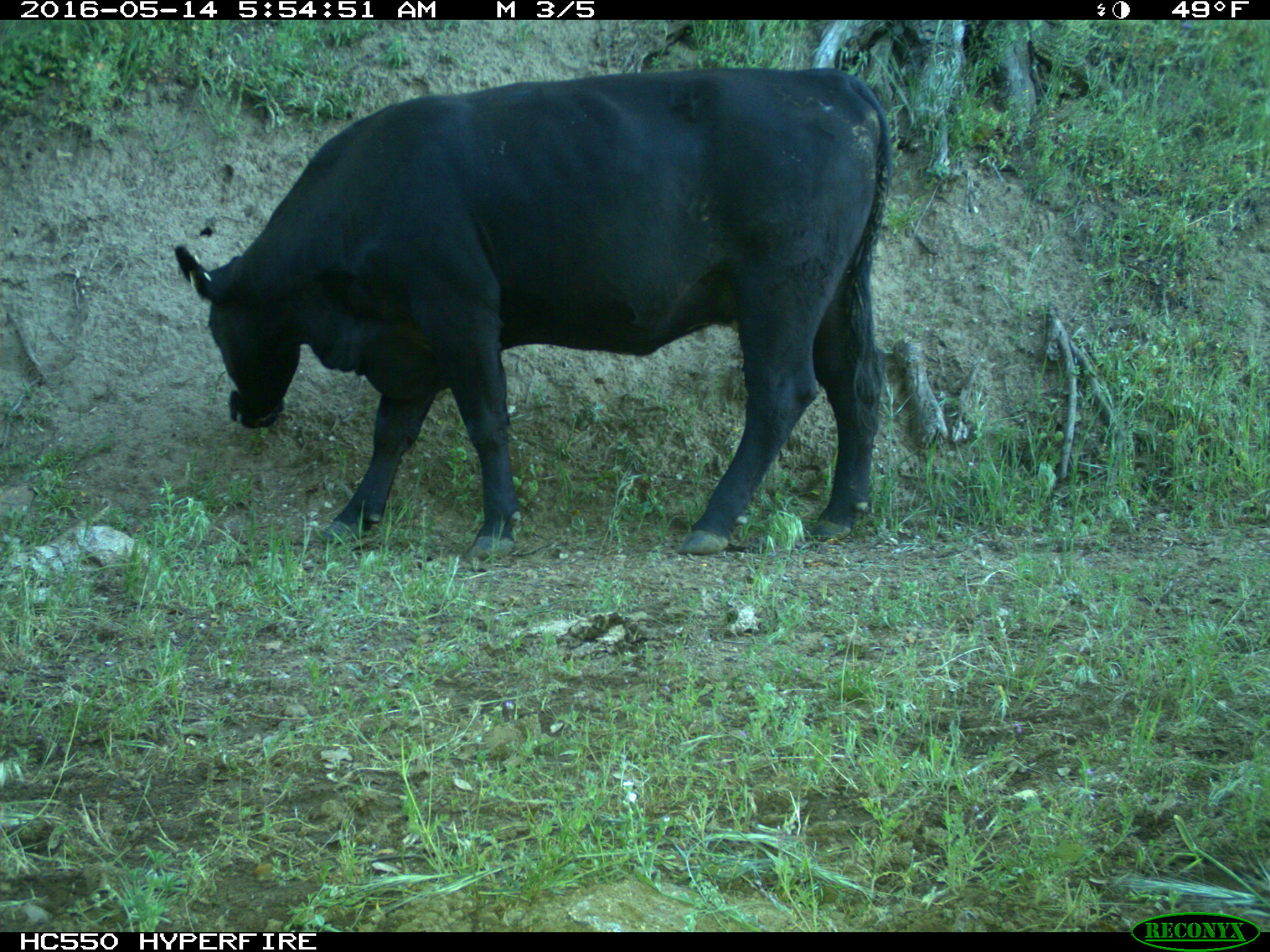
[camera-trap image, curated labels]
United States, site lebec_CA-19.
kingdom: Animalia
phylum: Chordata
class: Mammalia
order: Artiodactyla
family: Bovidae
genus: Bos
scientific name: Bos taurus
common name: domestic cow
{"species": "Bos taurus (domestic cow)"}